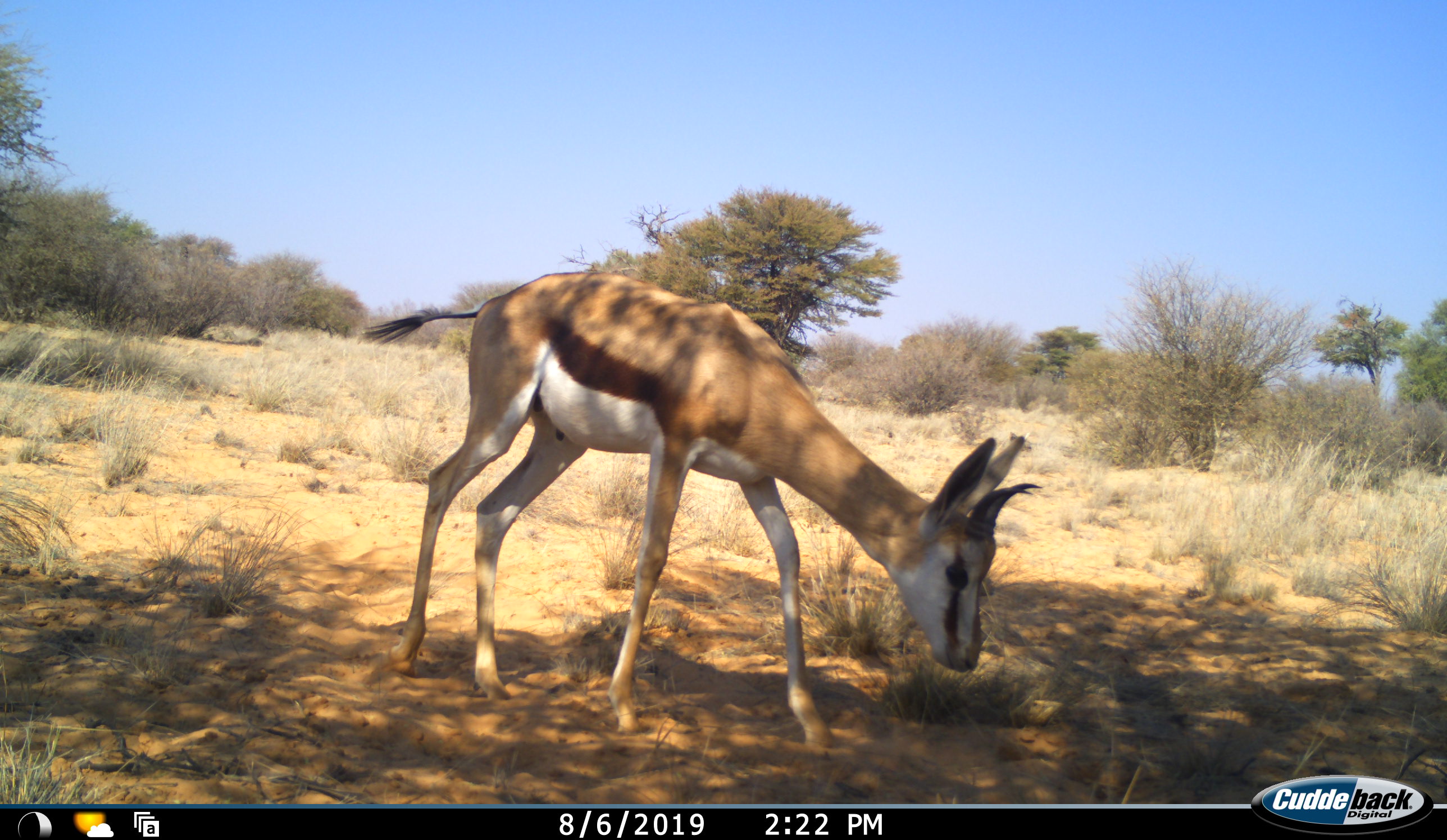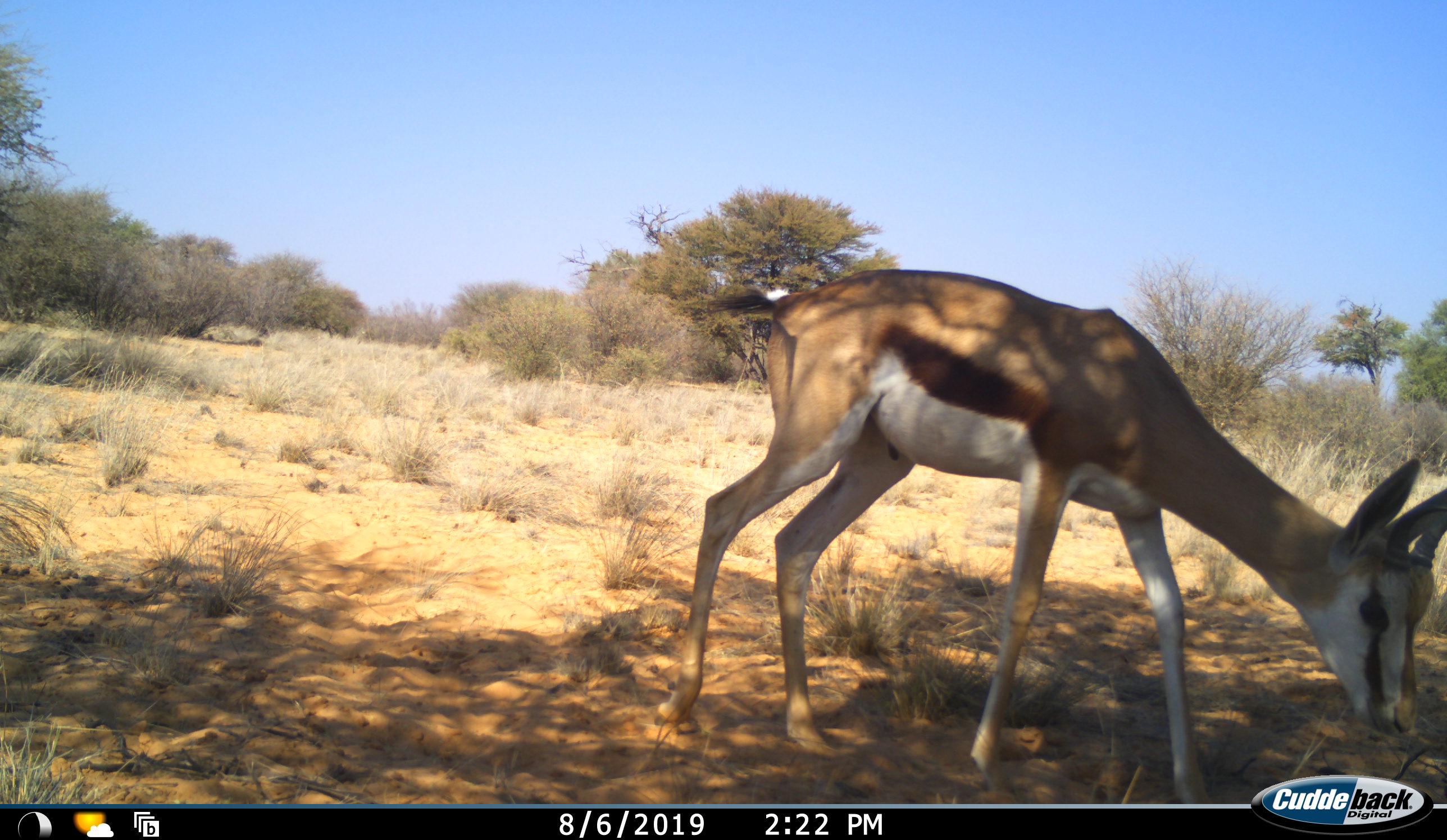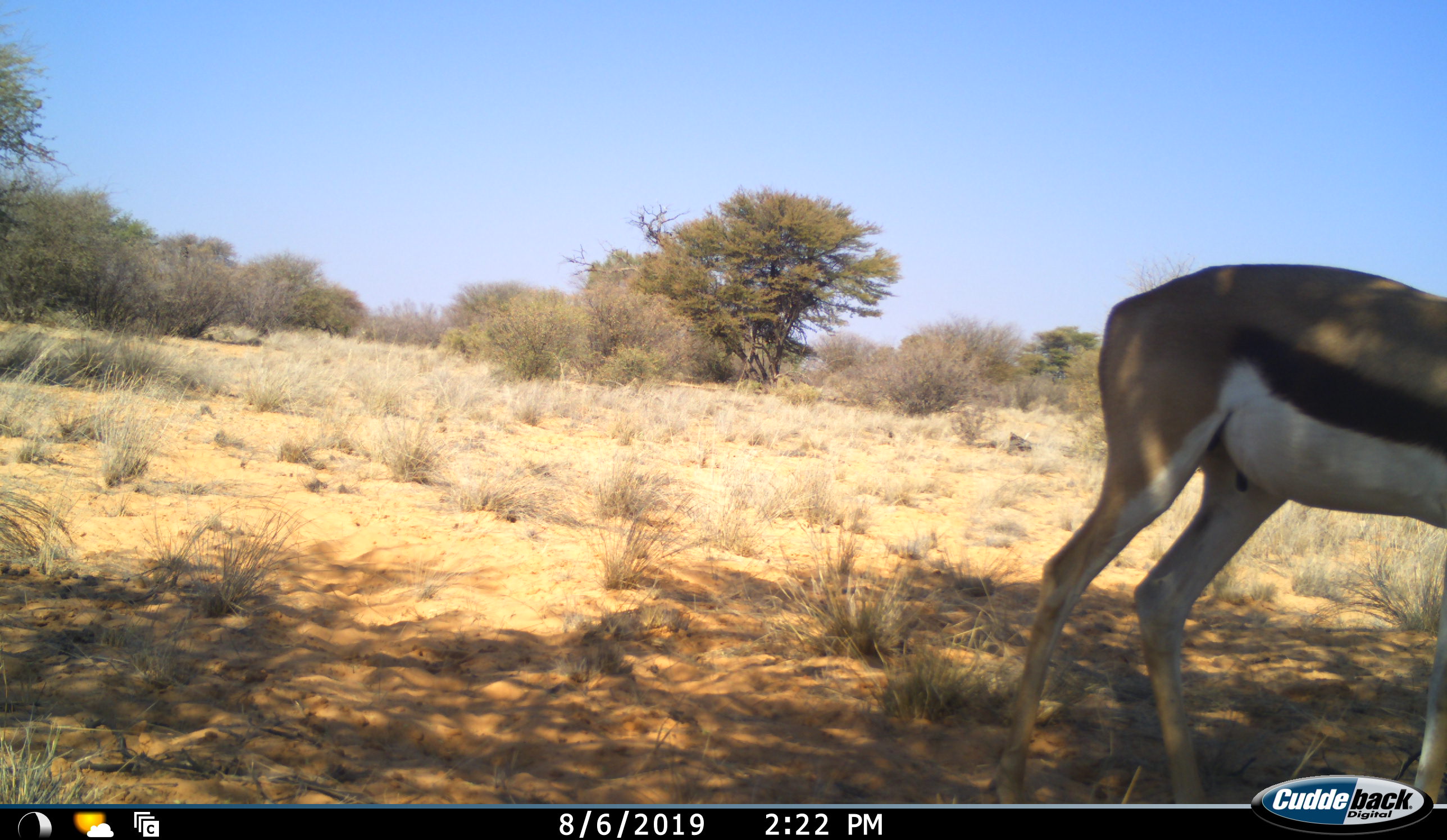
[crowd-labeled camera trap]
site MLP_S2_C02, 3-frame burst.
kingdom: Animalia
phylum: Chordata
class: Mammalia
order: Artiodactyla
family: Bovidae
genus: Antidorcas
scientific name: Antidorcas marsupialis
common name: springbok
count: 1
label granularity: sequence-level